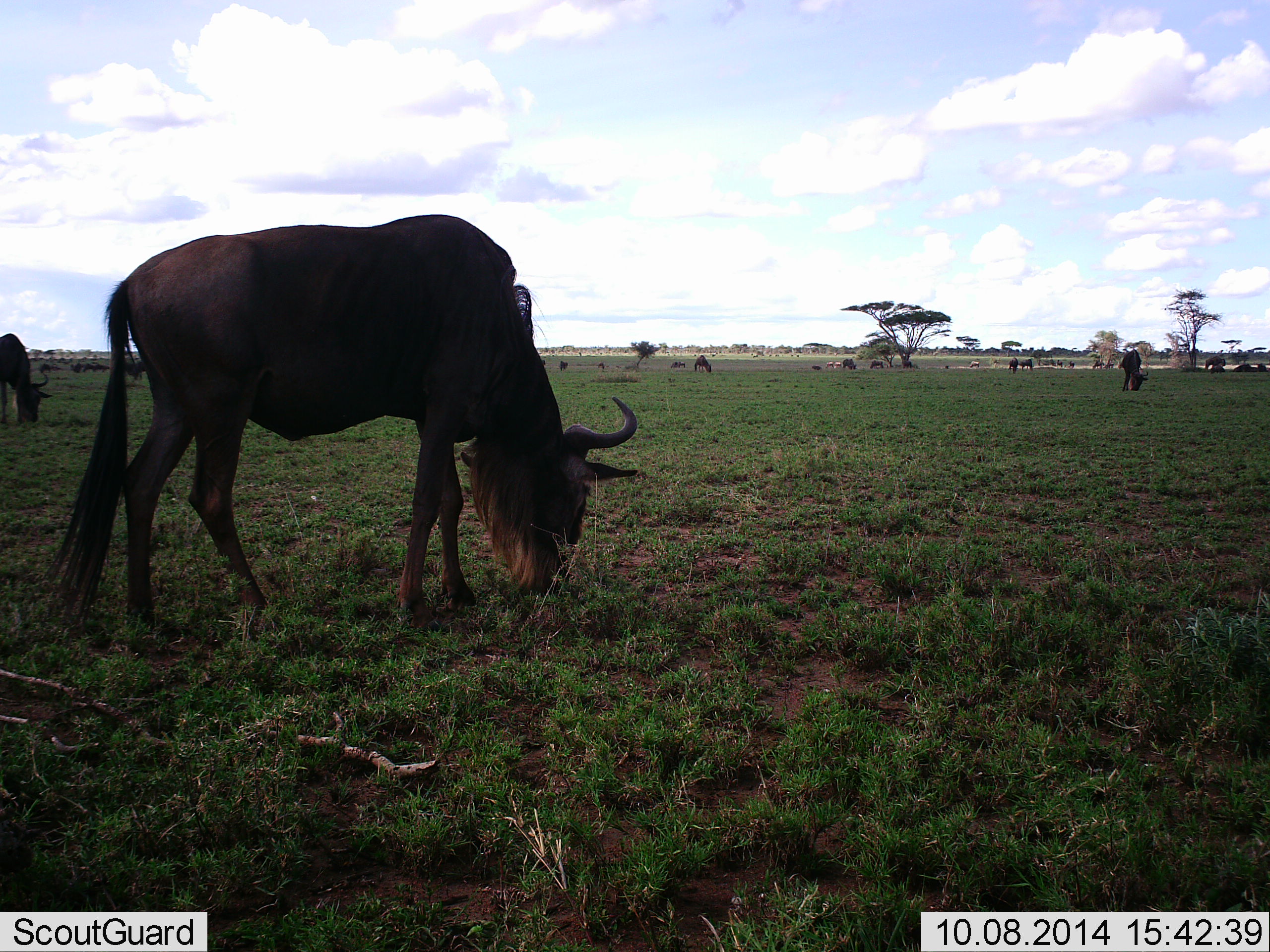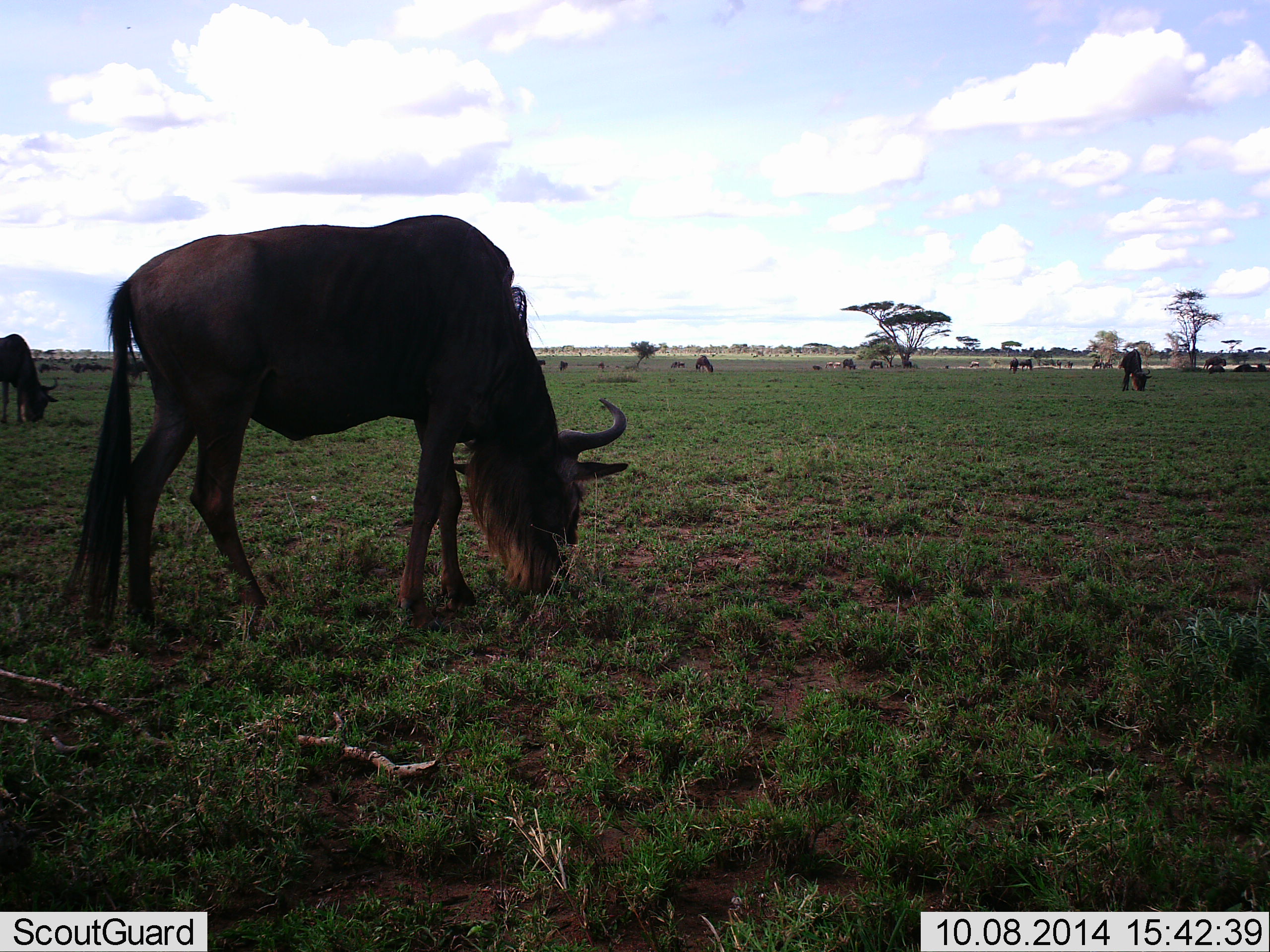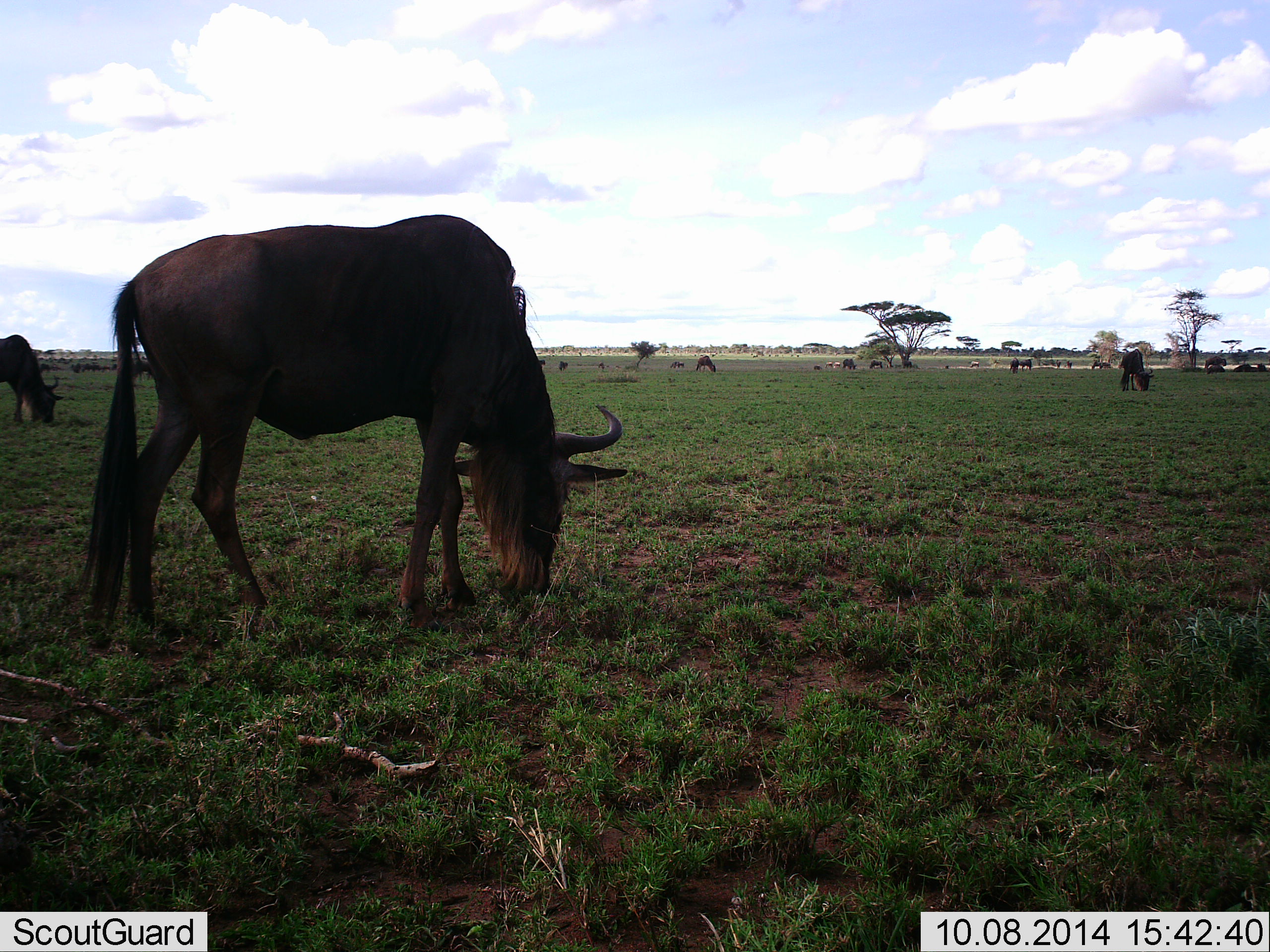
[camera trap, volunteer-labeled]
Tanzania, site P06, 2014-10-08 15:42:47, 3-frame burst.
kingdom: Animalia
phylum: Chordata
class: Mammalia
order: Artiodactyla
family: Bovidae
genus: Connochaetes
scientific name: Connochaetes taurinus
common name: blue wildebeest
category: wildebeest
Wildebeest (blue wildebeest) (Connochaetes taurinus), count 11-50. Behavior (volunteer vote fractions): standing 20%, resting 10%, moving 0%, interacting 0%. Young present (vote fraction): 0%. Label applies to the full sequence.